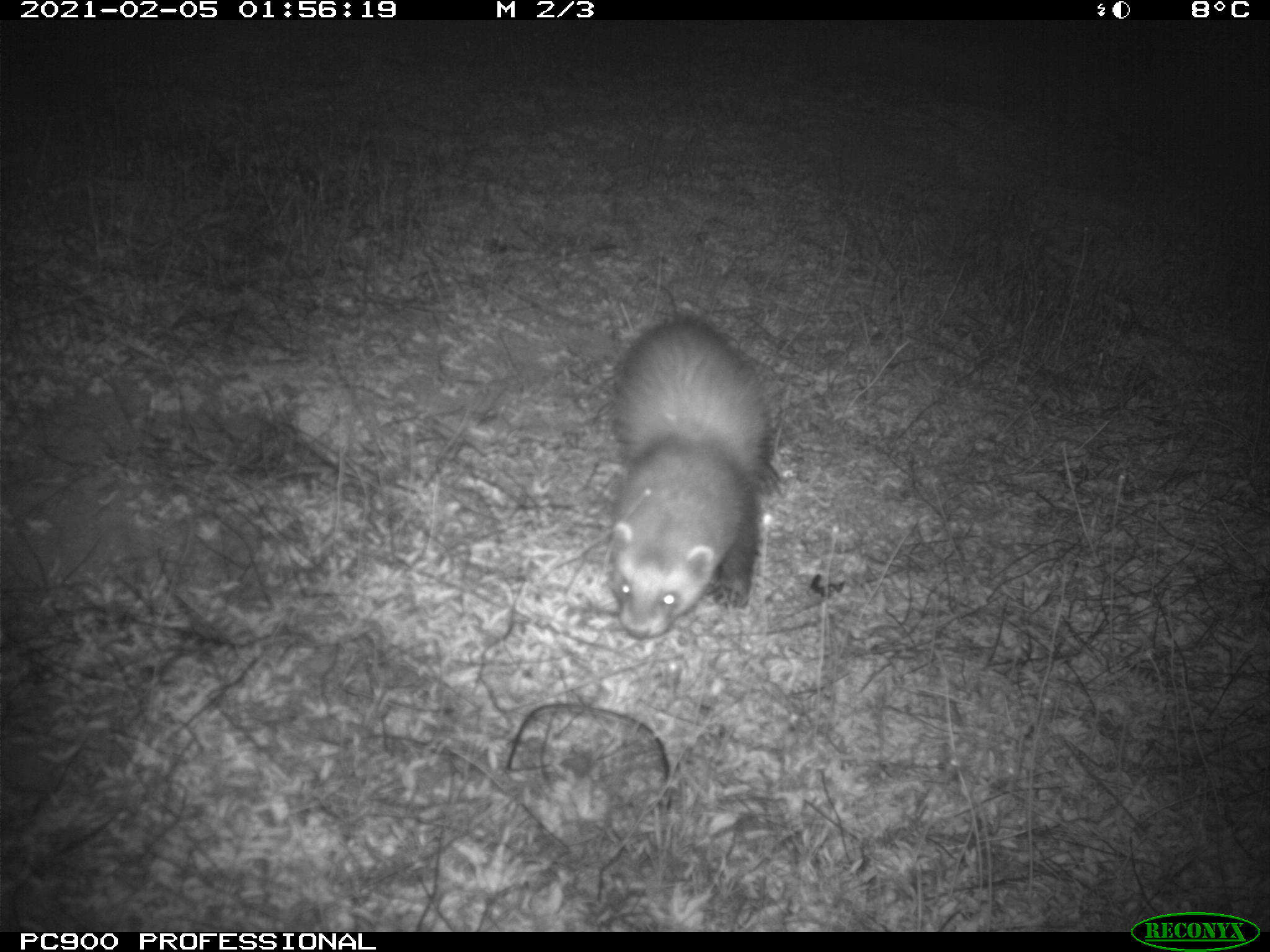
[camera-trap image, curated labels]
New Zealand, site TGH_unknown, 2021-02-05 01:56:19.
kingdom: Animalia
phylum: Chordata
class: Mammalia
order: Carnivora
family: Mustelidae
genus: Mustela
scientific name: Mustela furo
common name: ferret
Ferret (Mustela furo).